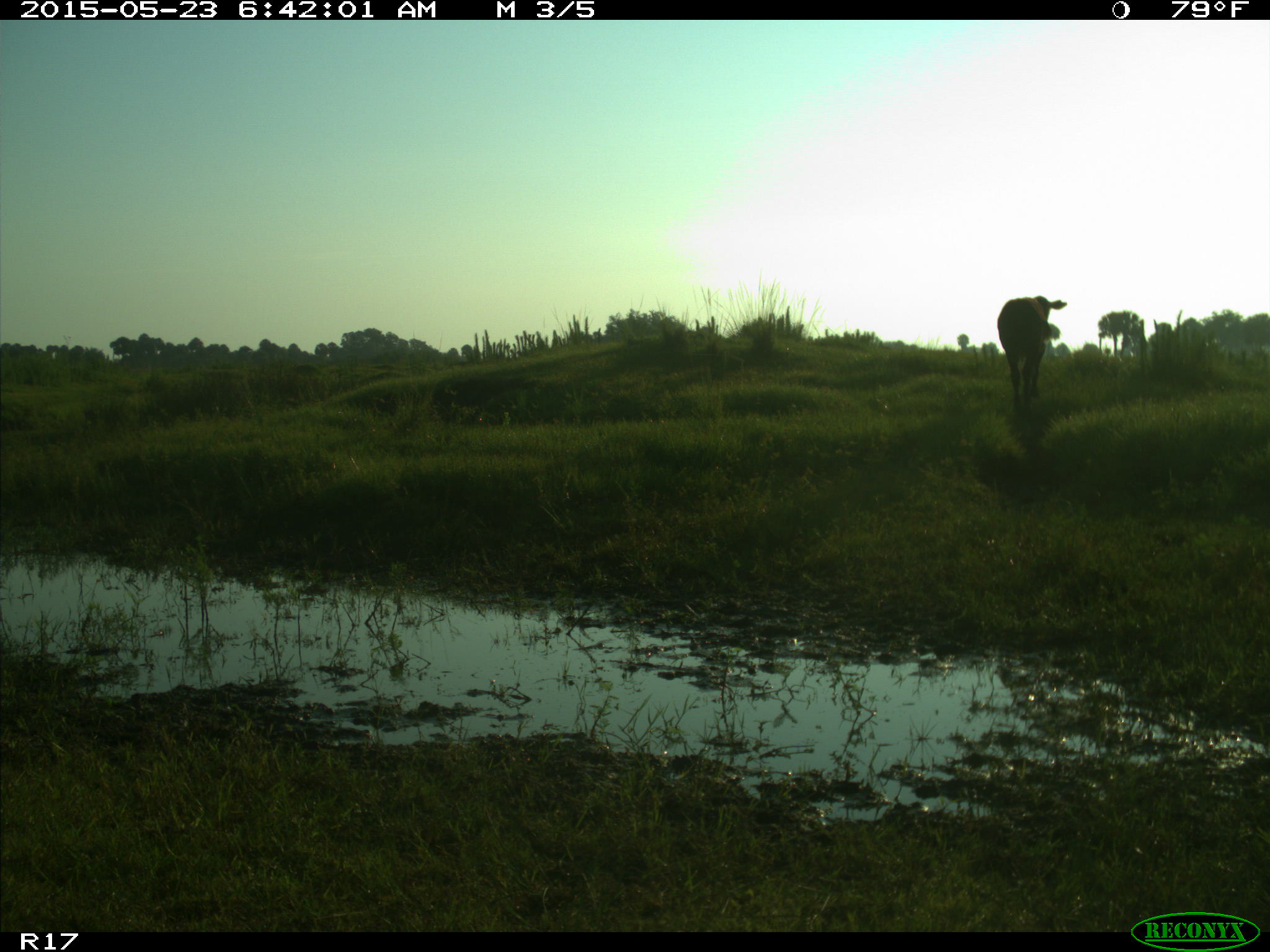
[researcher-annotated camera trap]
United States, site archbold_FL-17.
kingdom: Animalia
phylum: Chordata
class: Mammalia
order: Artiodactyla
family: Bovidae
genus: Bos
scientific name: Bos taurus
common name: domestic cow